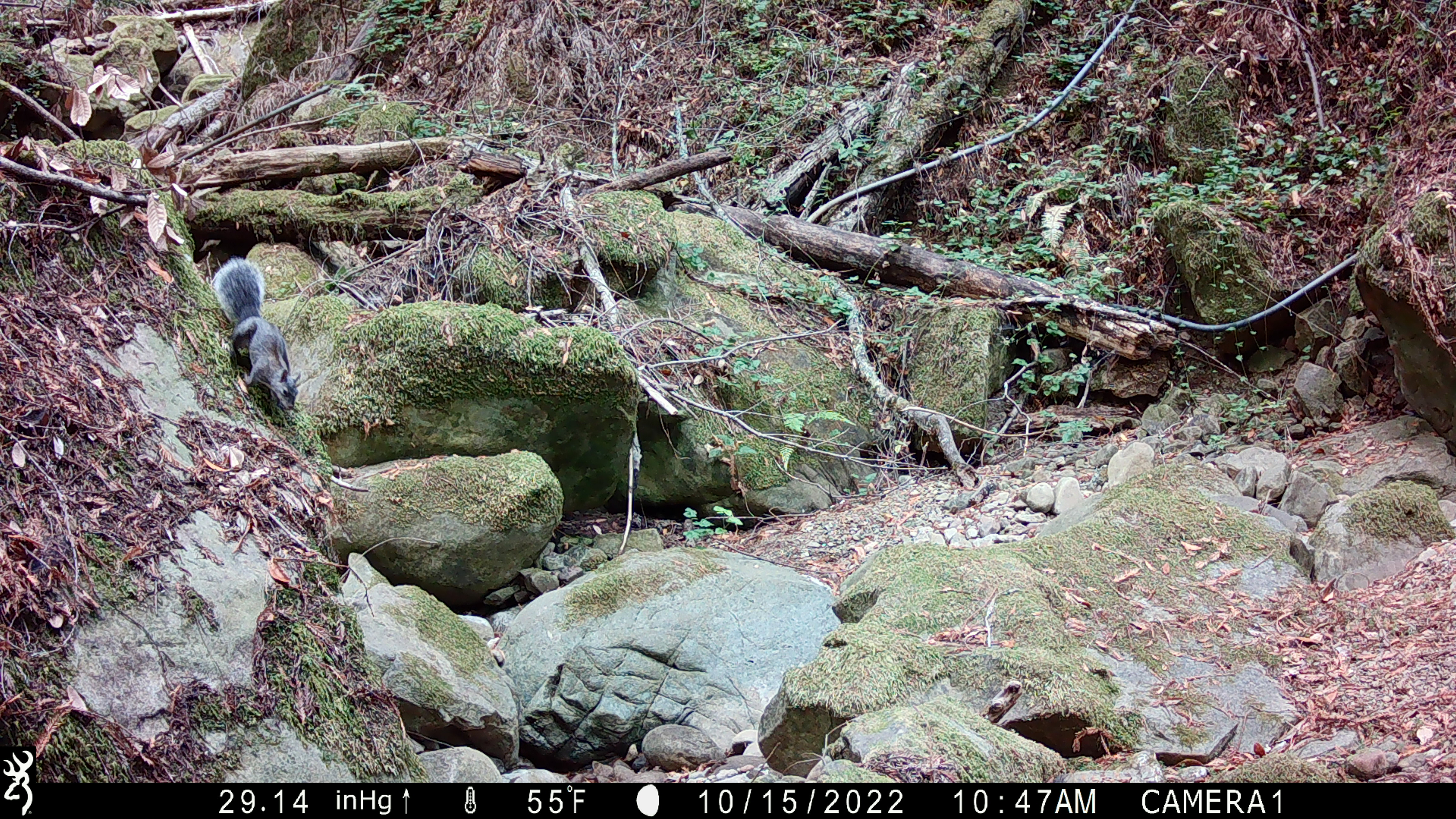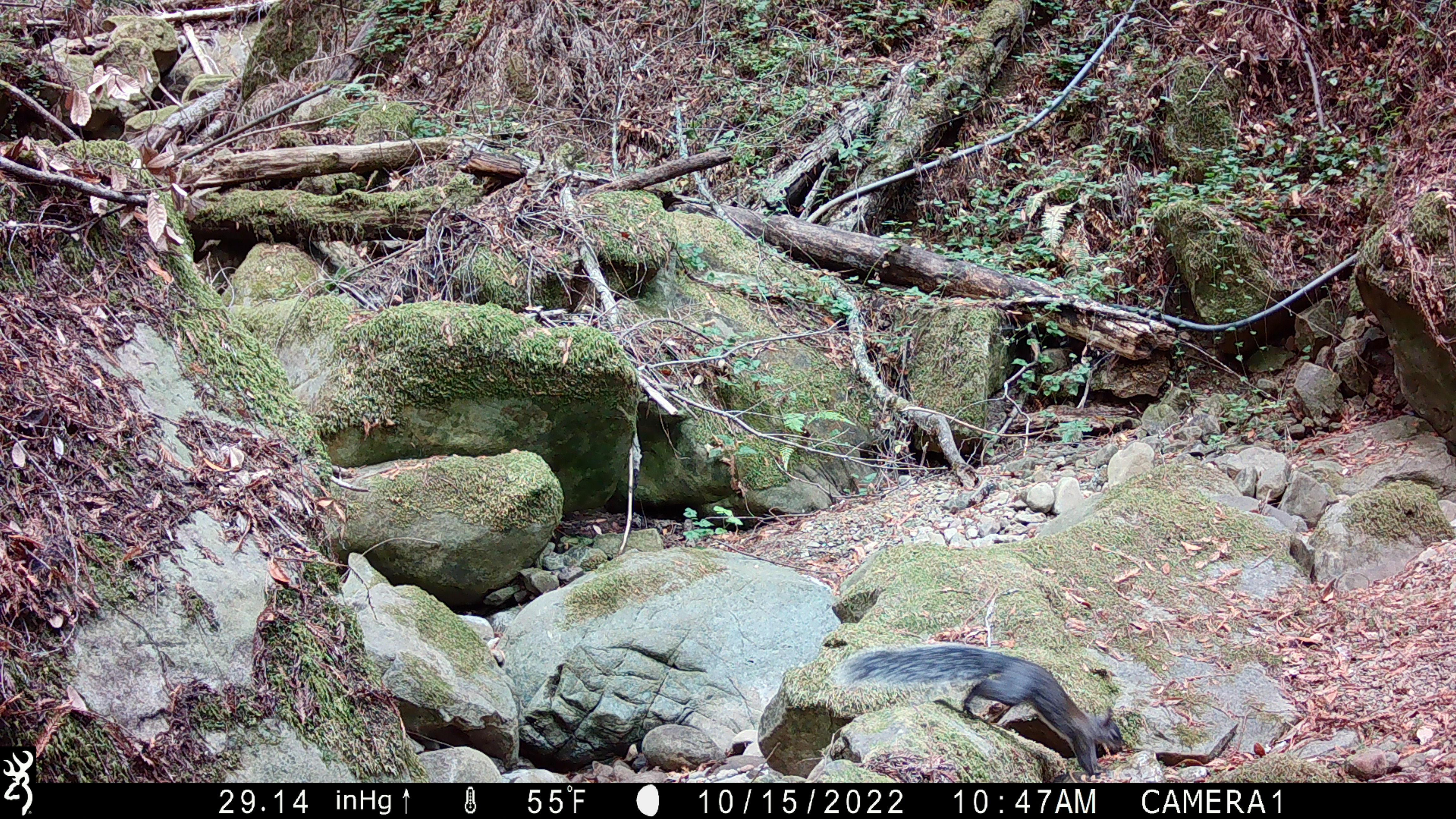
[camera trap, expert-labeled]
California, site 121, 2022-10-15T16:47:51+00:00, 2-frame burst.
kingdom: Animalia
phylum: Chordata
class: Mammalia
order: Rodentia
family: Sciuridae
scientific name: Sciuridae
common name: squirrel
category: unknown squirrel